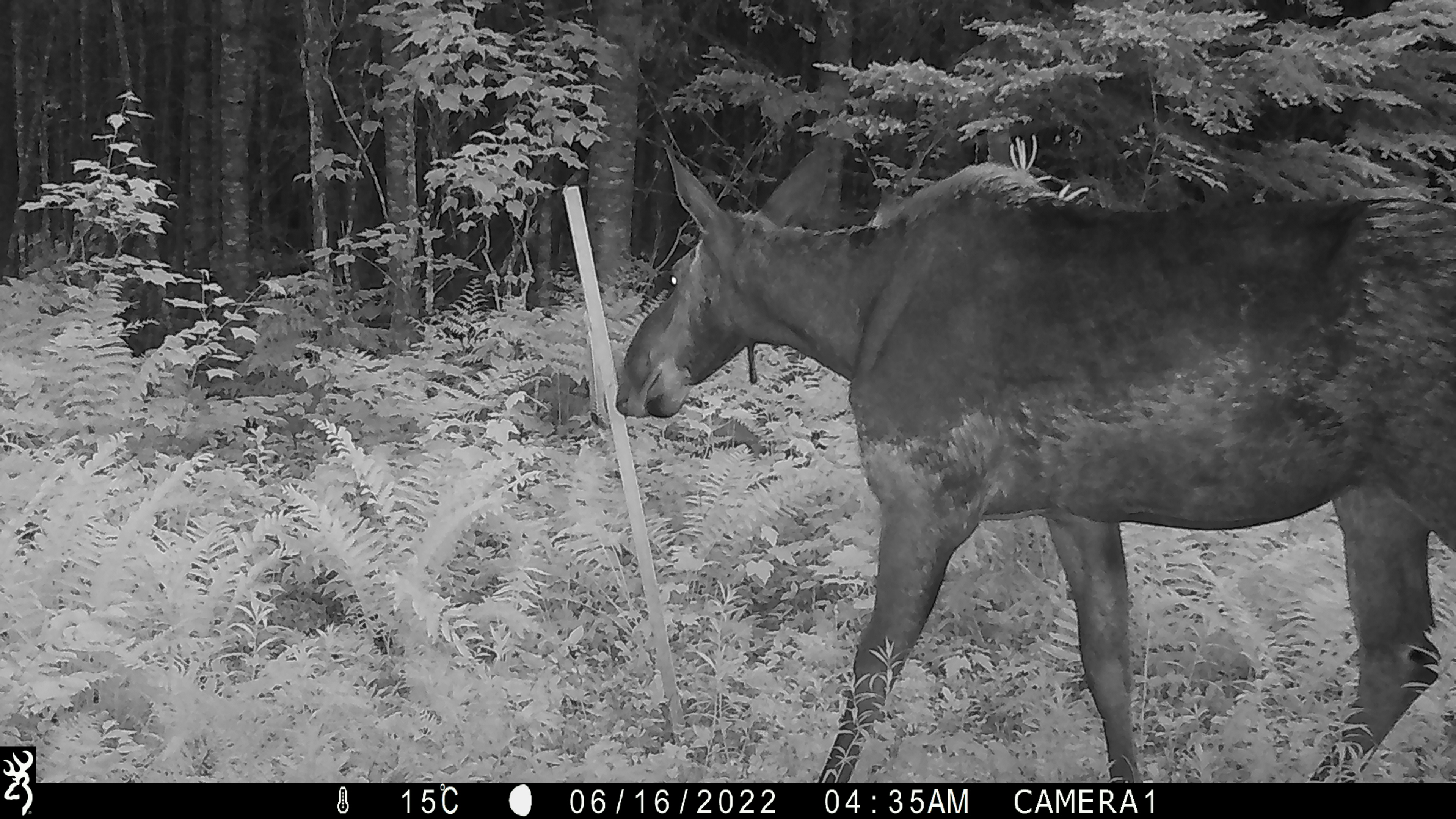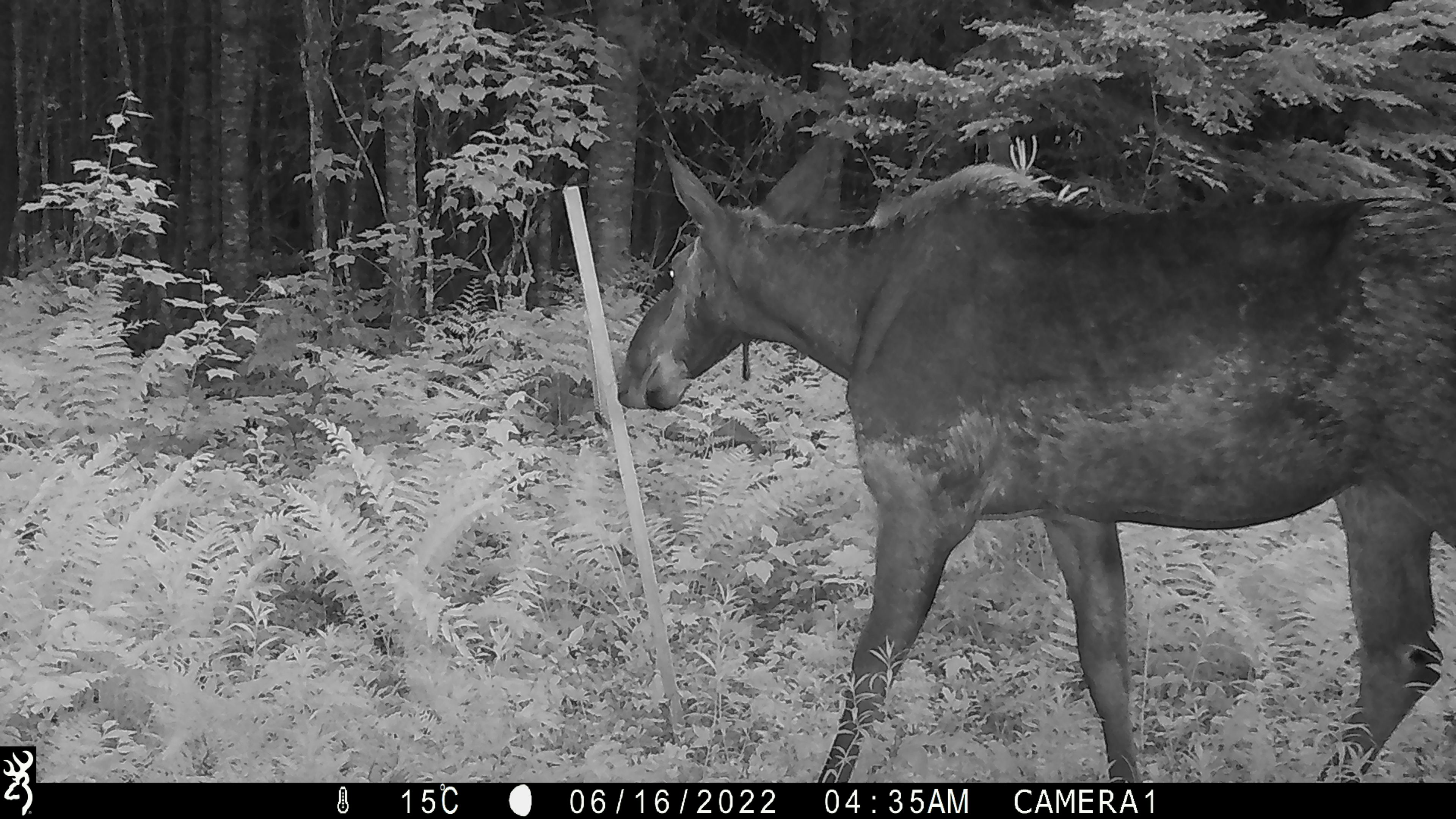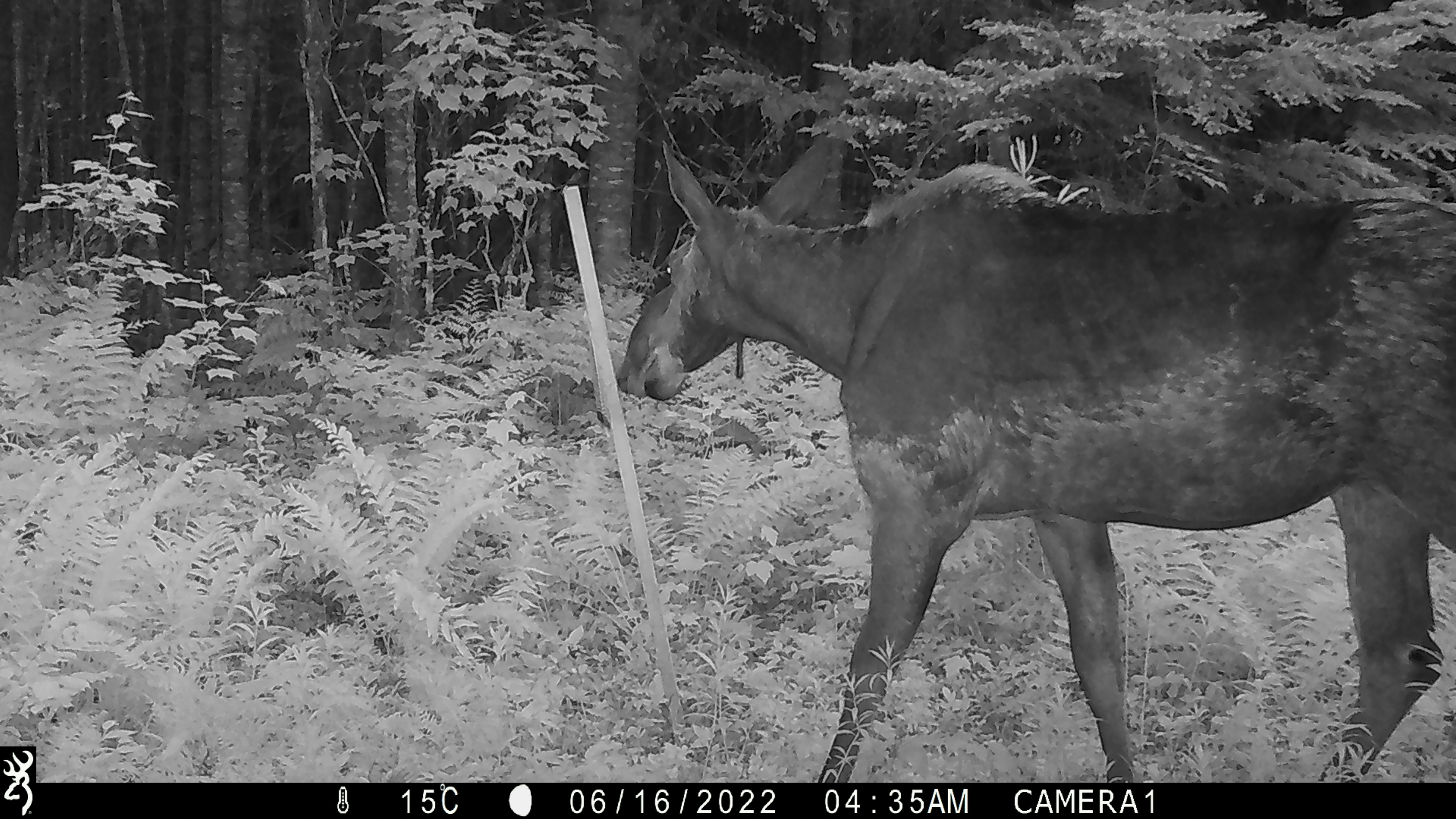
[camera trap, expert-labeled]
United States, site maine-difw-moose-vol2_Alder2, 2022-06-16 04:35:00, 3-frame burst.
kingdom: Animalia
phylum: Chordata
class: Mammalia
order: Artiodactyla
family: Cervidae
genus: Alces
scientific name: Alces alces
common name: moose